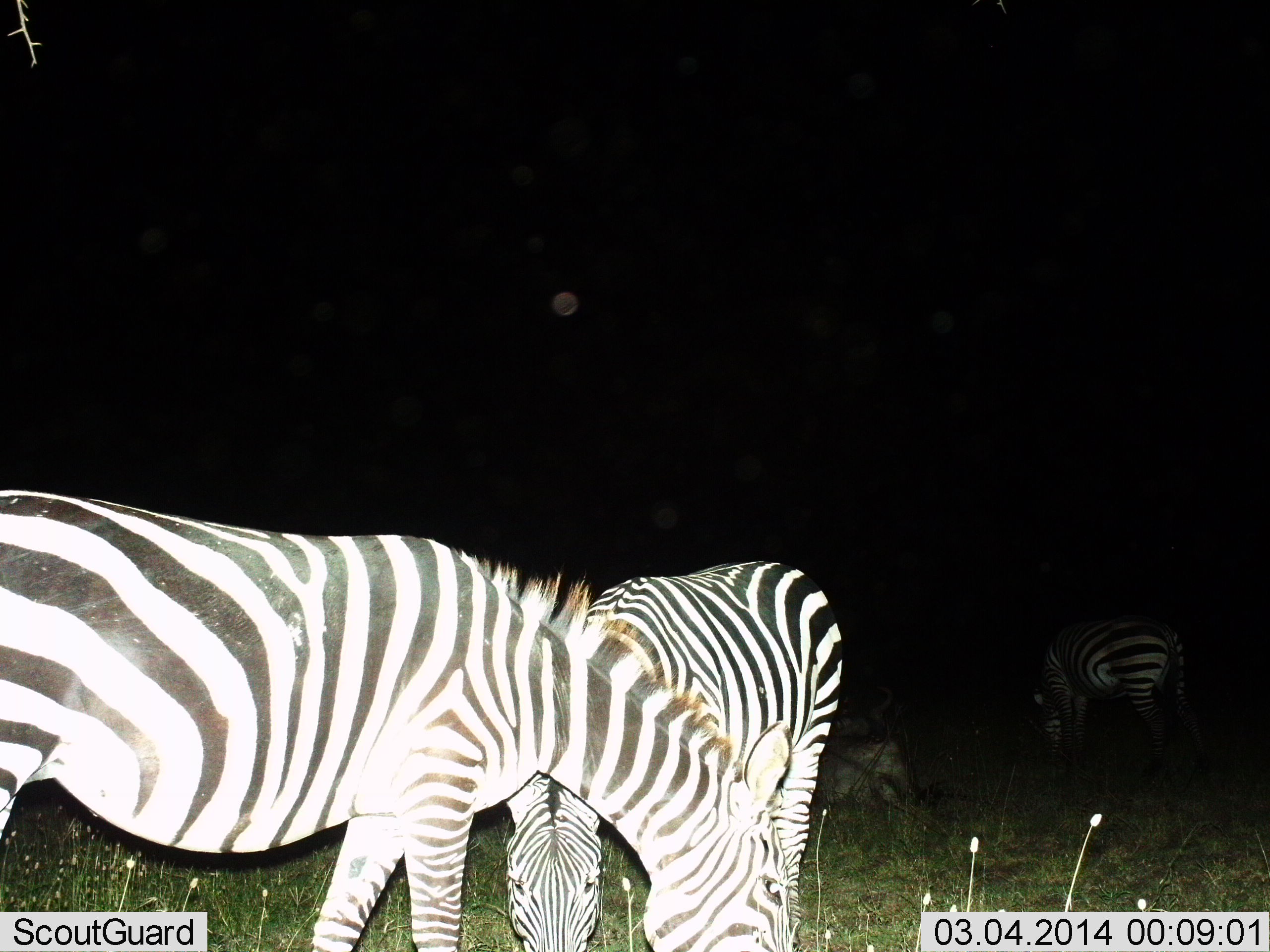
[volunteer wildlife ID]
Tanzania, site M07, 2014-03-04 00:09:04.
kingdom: Animalia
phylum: Chordata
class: Mammalia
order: Perissodactyla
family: Equidae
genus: Equus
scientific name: Equus quagga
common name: plains zebra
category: zebra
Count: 3.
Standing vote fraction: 43%.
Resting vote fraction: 7%.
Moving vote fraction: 0%.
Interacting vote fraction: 0%.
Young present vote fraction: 0%.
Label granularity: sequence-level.